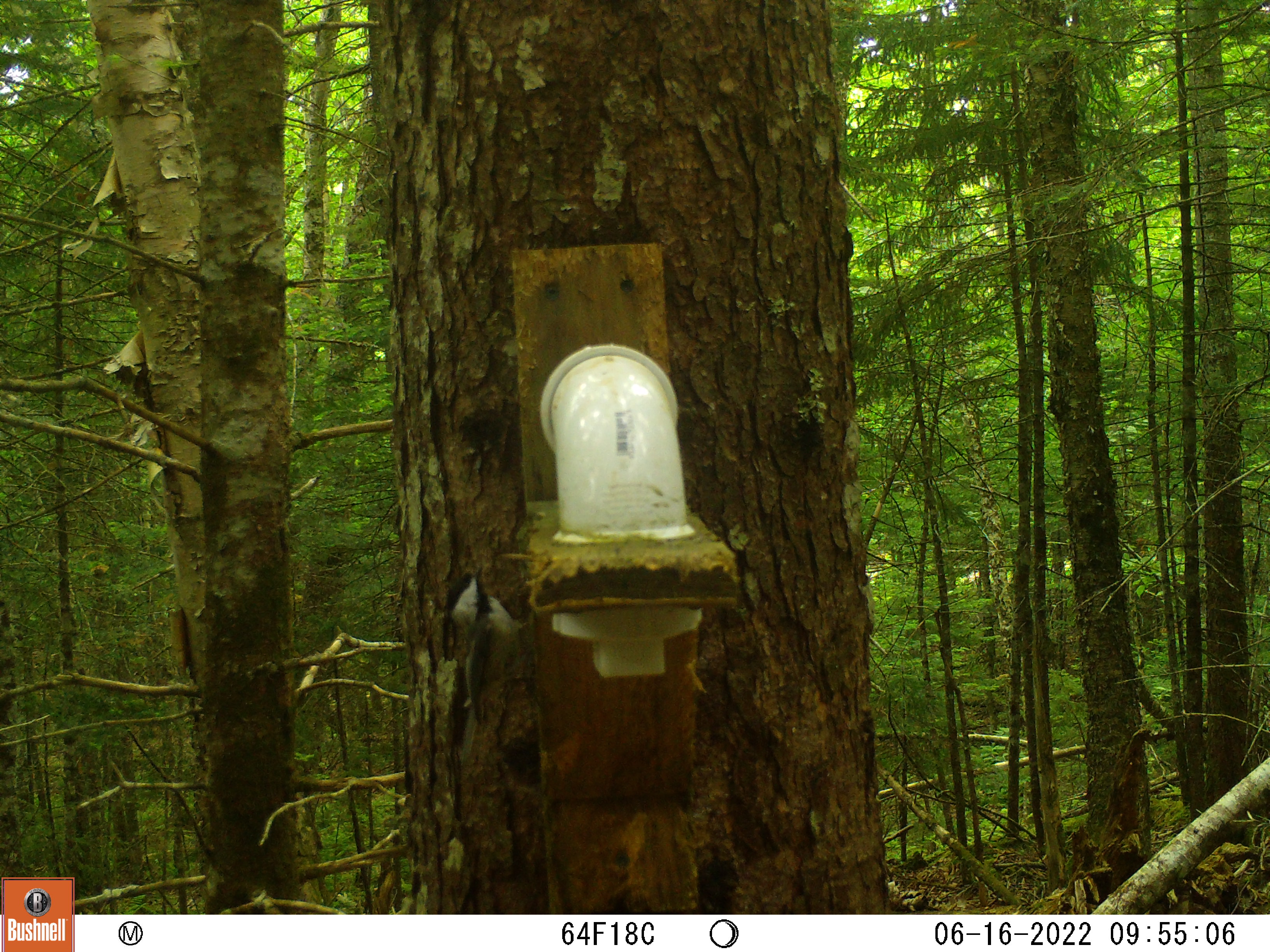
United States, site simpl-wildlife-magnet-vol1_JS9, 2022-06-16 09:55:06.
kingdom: Animalia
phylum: Chordata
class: Aves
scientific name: Aves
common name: bird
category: bird sp.